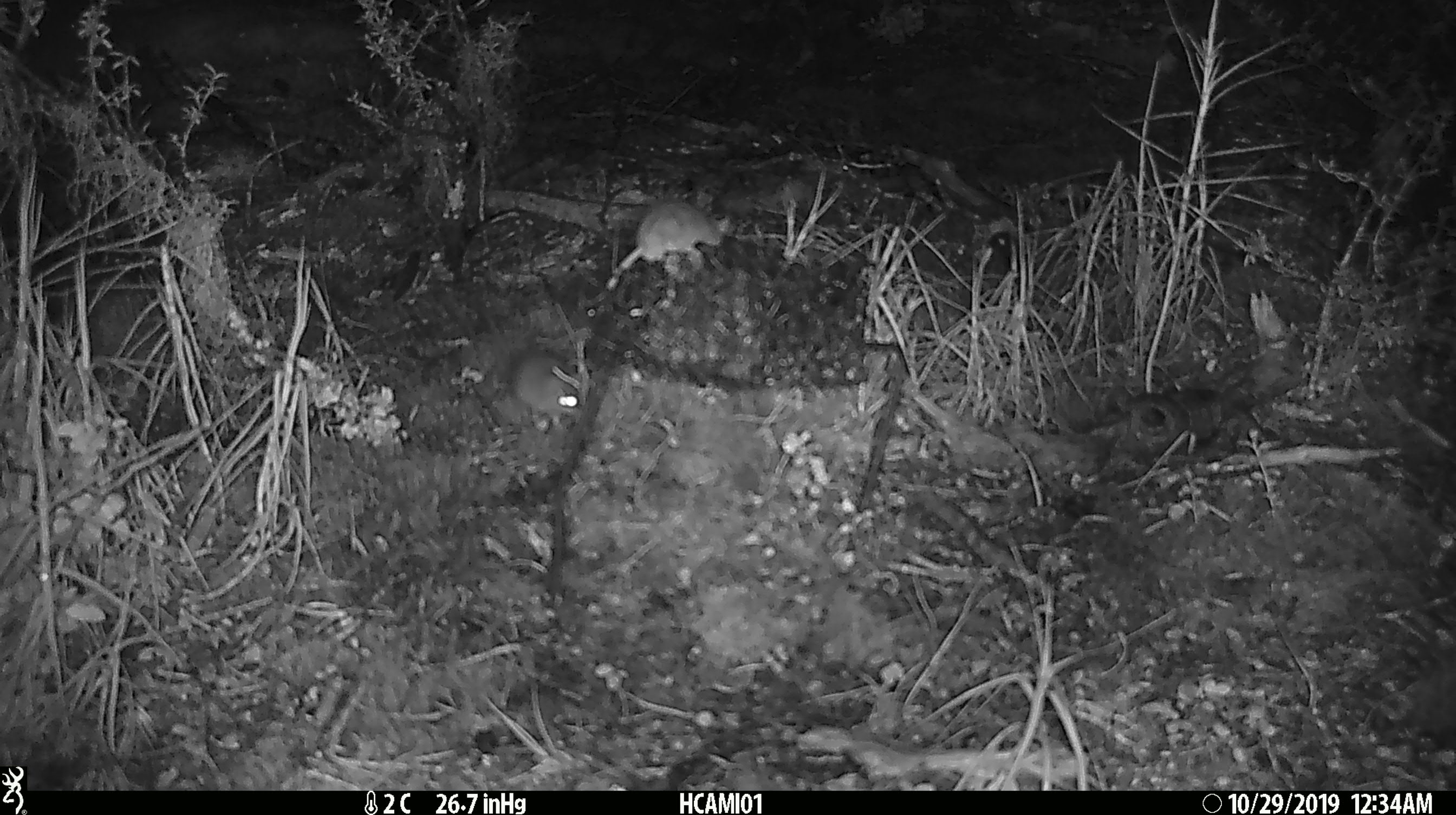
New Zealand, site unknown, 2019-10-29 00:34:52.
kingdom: Animalia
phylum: Chordata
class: Mammalia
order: Rodentia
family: Muridae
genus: Mus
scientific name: Mus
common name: mouse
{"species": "mouse (Mus)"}